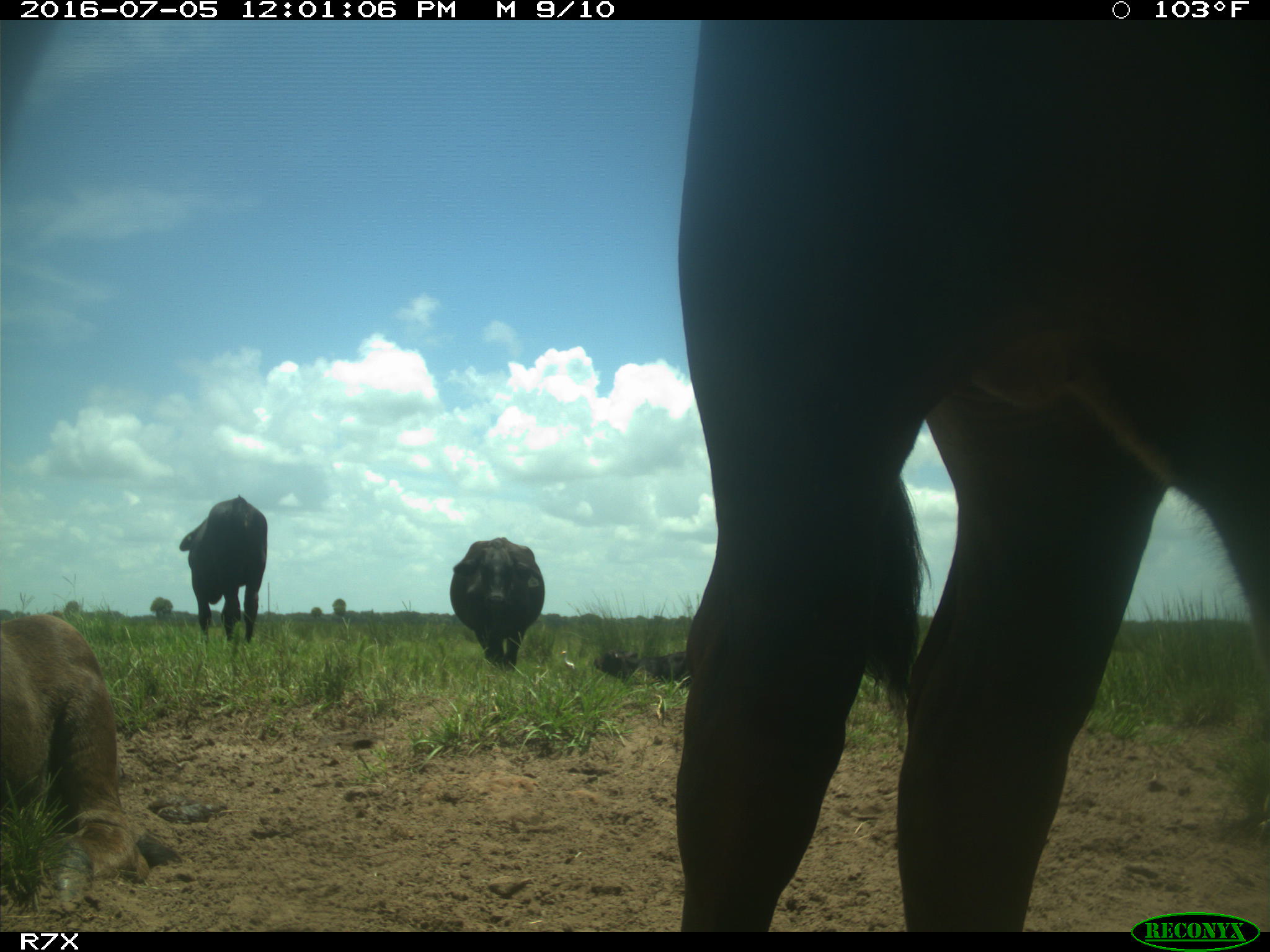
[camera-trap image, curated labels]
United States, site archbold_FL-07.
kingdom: Animalia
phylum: Chordata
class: Mammalia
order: Artiodactyla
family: Bovidae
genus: Bos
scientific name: Bos taurus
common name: domestic cow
Bos taurus (domestic cow).